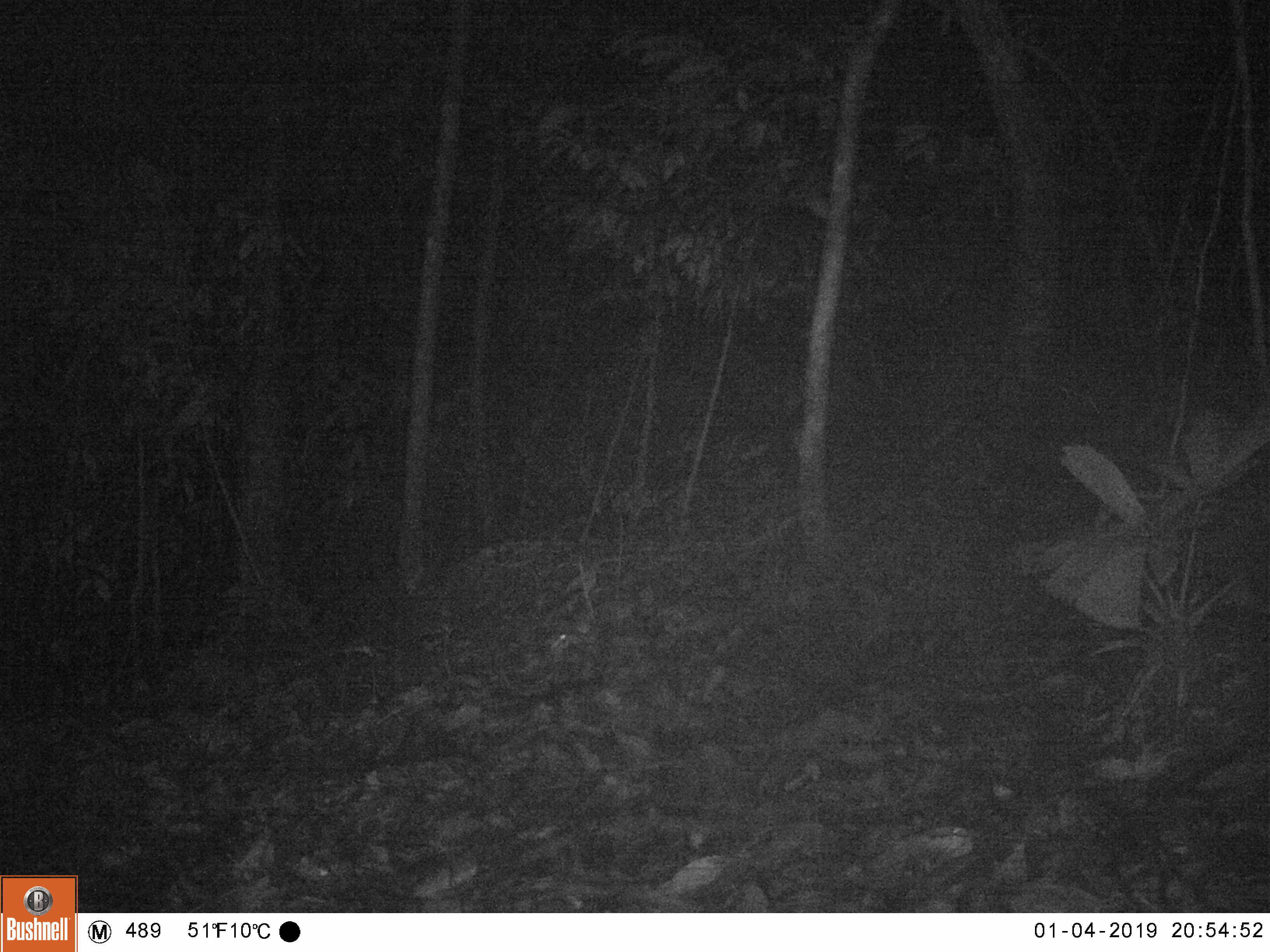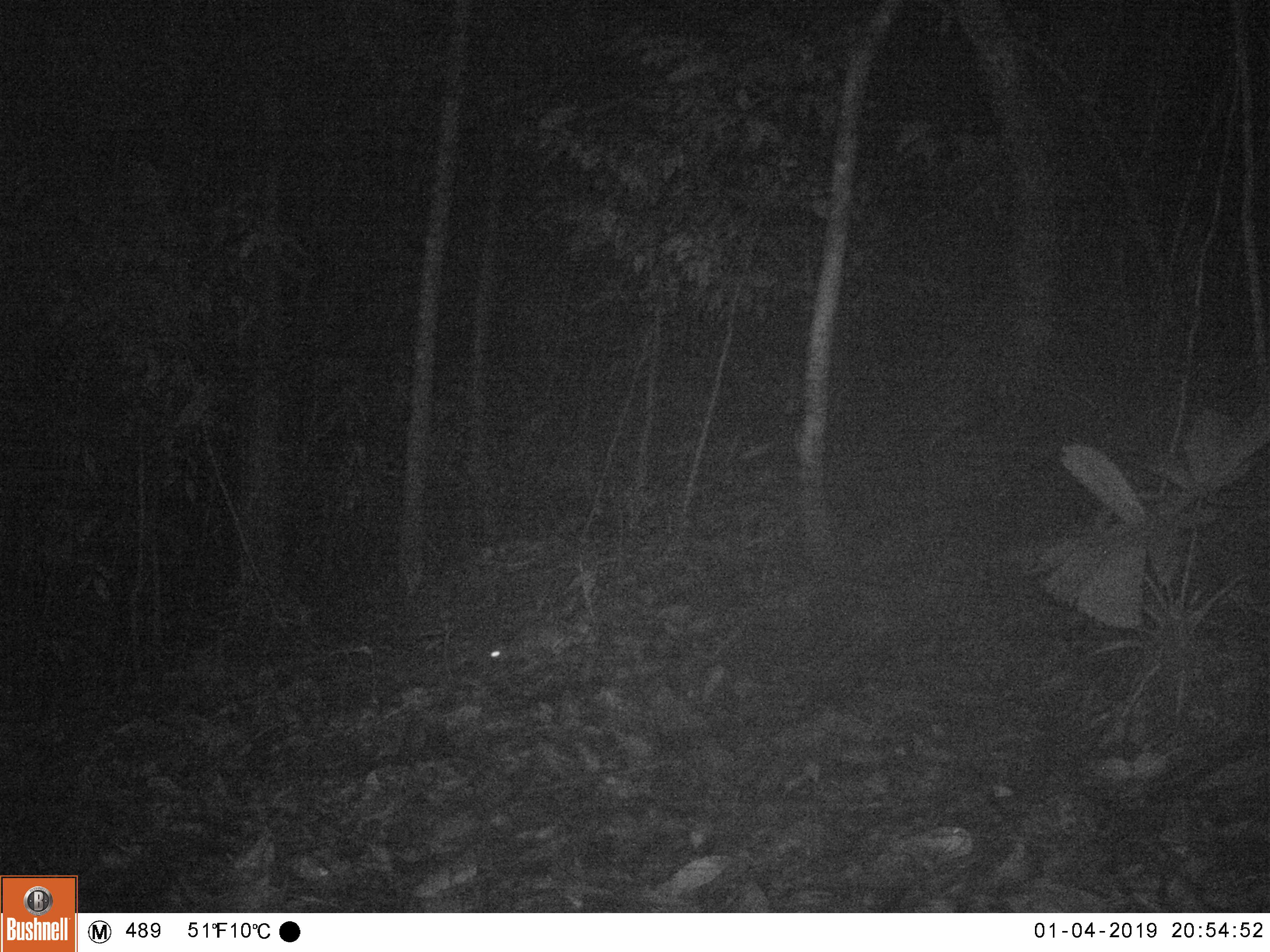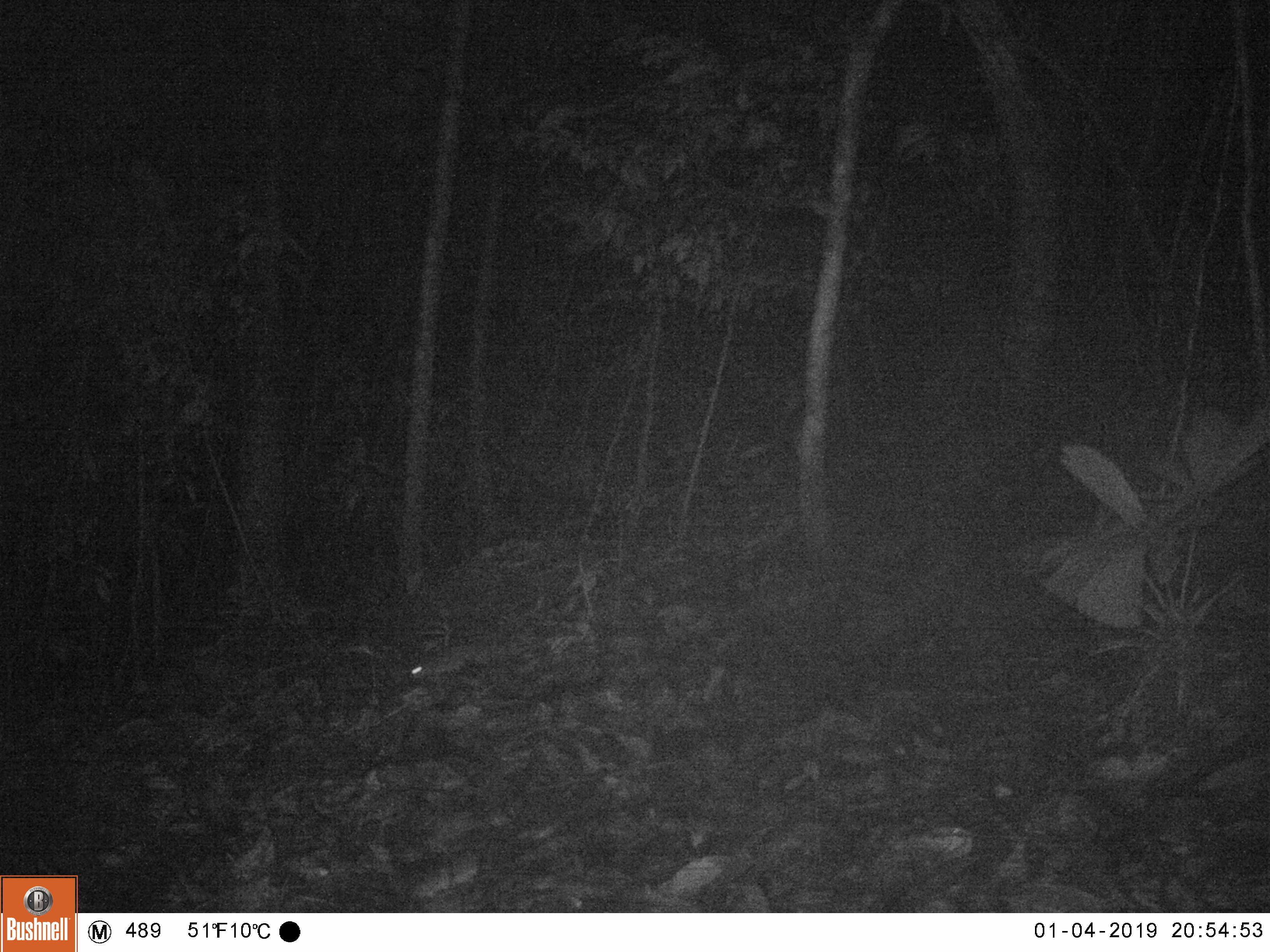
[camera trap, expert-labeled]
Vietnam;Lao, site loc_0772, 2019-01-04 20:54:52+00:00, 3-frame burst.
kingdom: Animalia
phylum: Chordata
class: Mammalia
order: Rodentia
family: Muridae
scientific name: Muridae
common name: old-world mice and rats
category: unidentified murid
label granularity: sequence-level